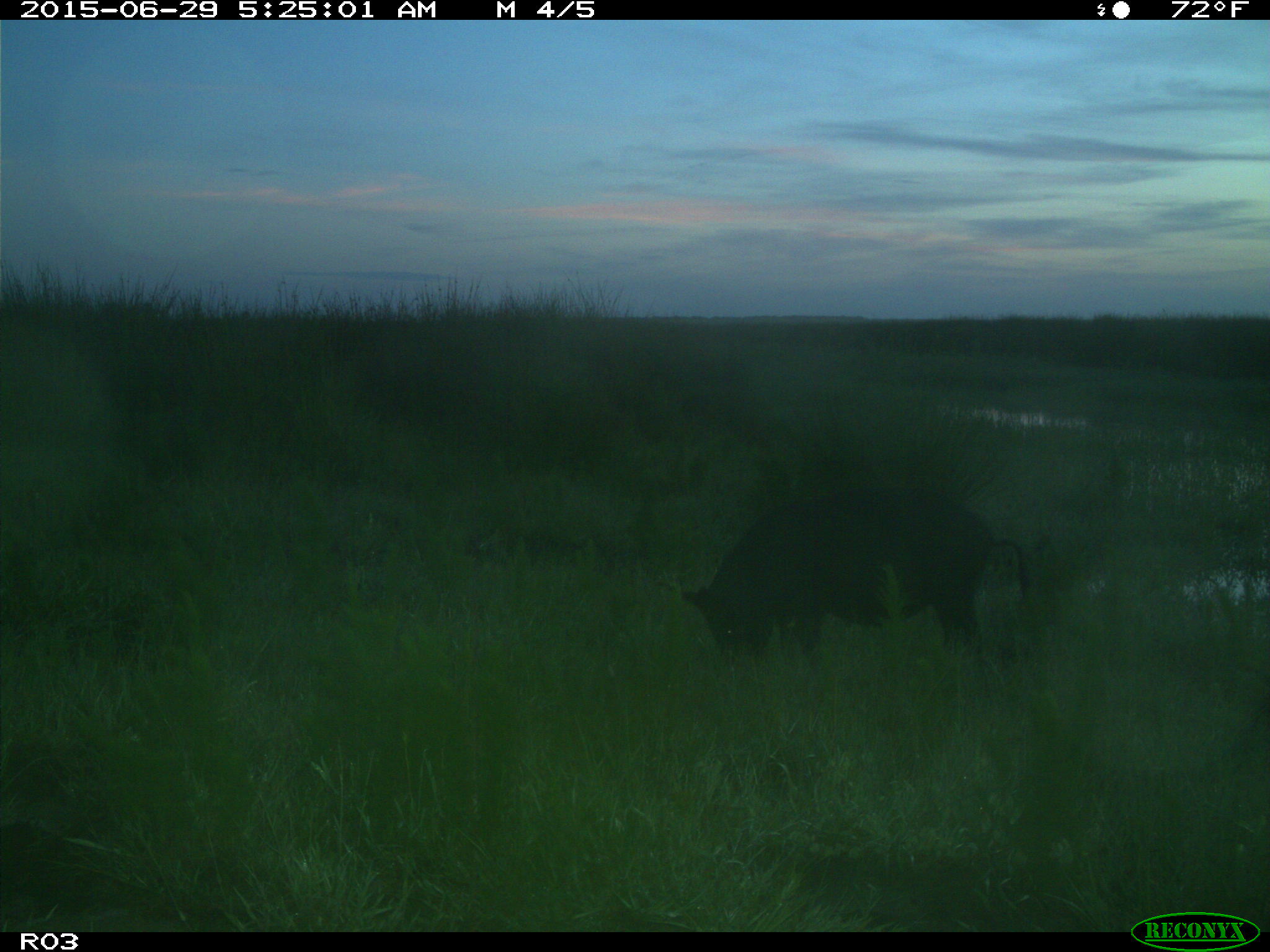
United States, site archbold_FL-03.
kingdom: Animalia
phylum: Chordata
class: Mammalia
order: Artiodactyla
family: Suidae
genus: Sus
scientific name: Sus scrofa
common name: wild boar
Sus scrofa (wild boar).